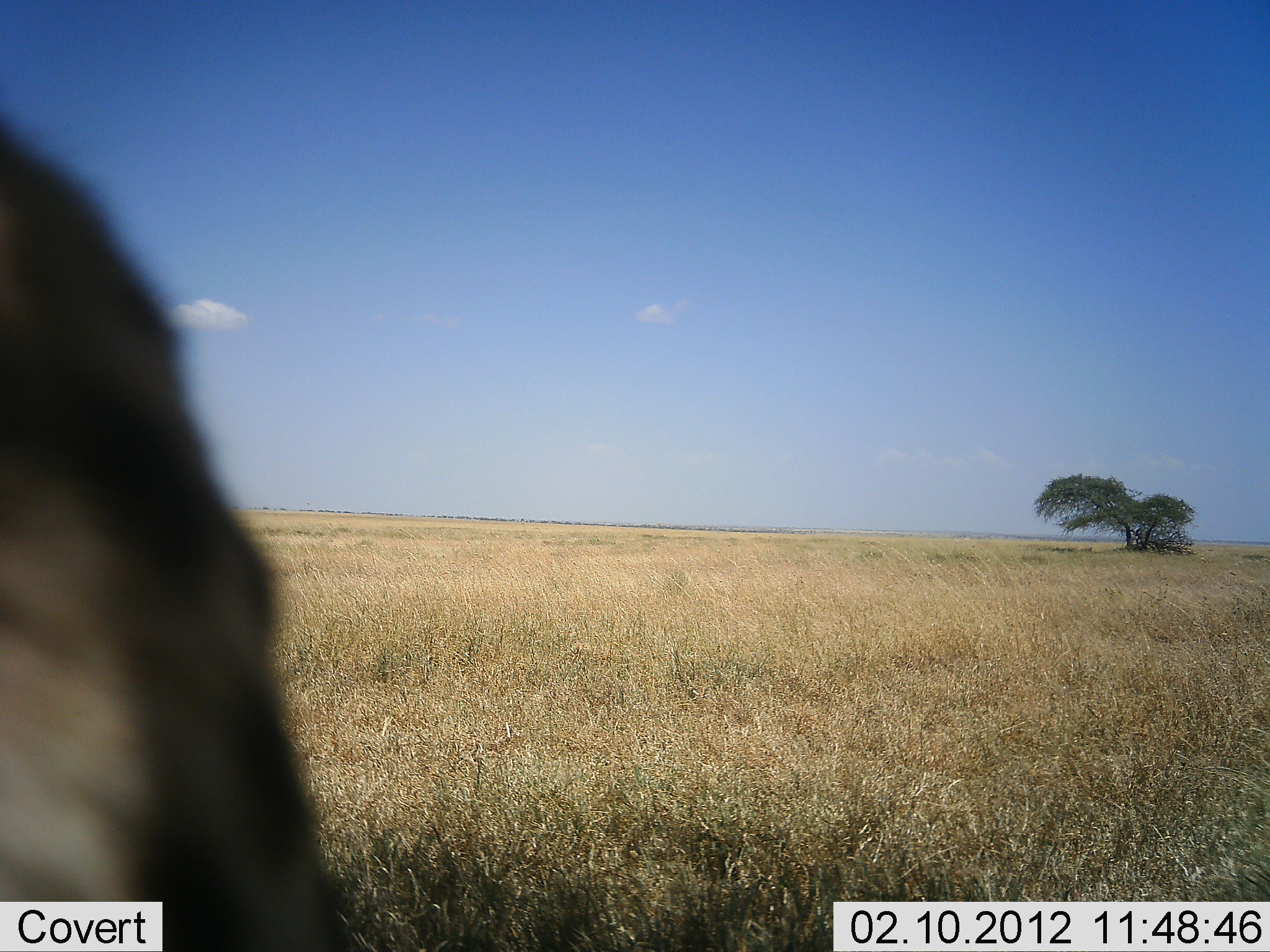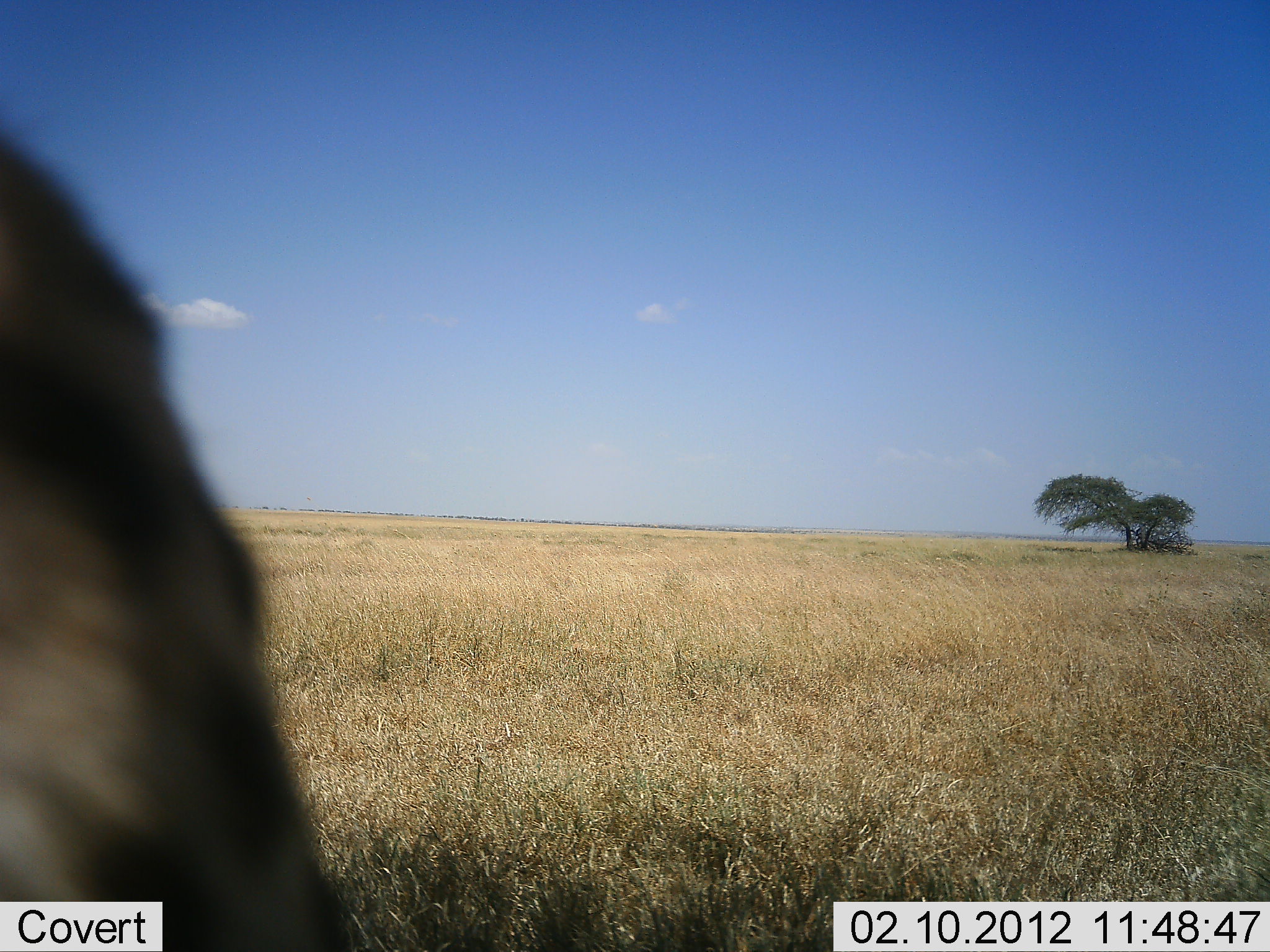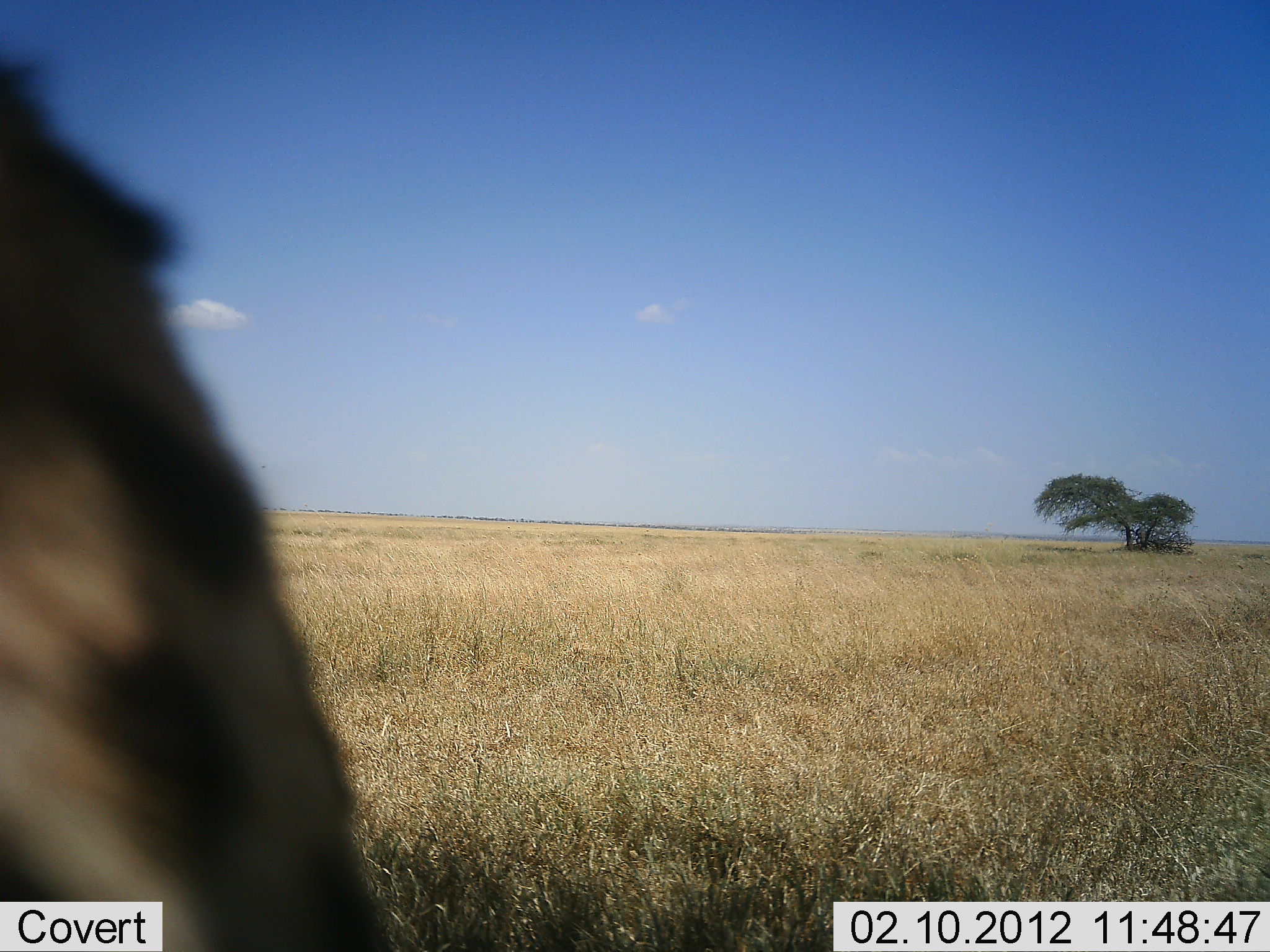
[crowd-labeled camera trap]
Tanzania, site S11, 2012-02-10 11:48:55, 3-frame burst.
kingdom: Animalia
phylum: Chordata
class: Mammalia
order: Artiodactyla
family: Bovidae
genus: Connochaetes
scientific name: Connochaetes taurinus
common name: blue wildebeest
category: wildebeest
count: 1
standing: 78%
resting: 11%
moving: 22%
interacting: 0%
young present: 0%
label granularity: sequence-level